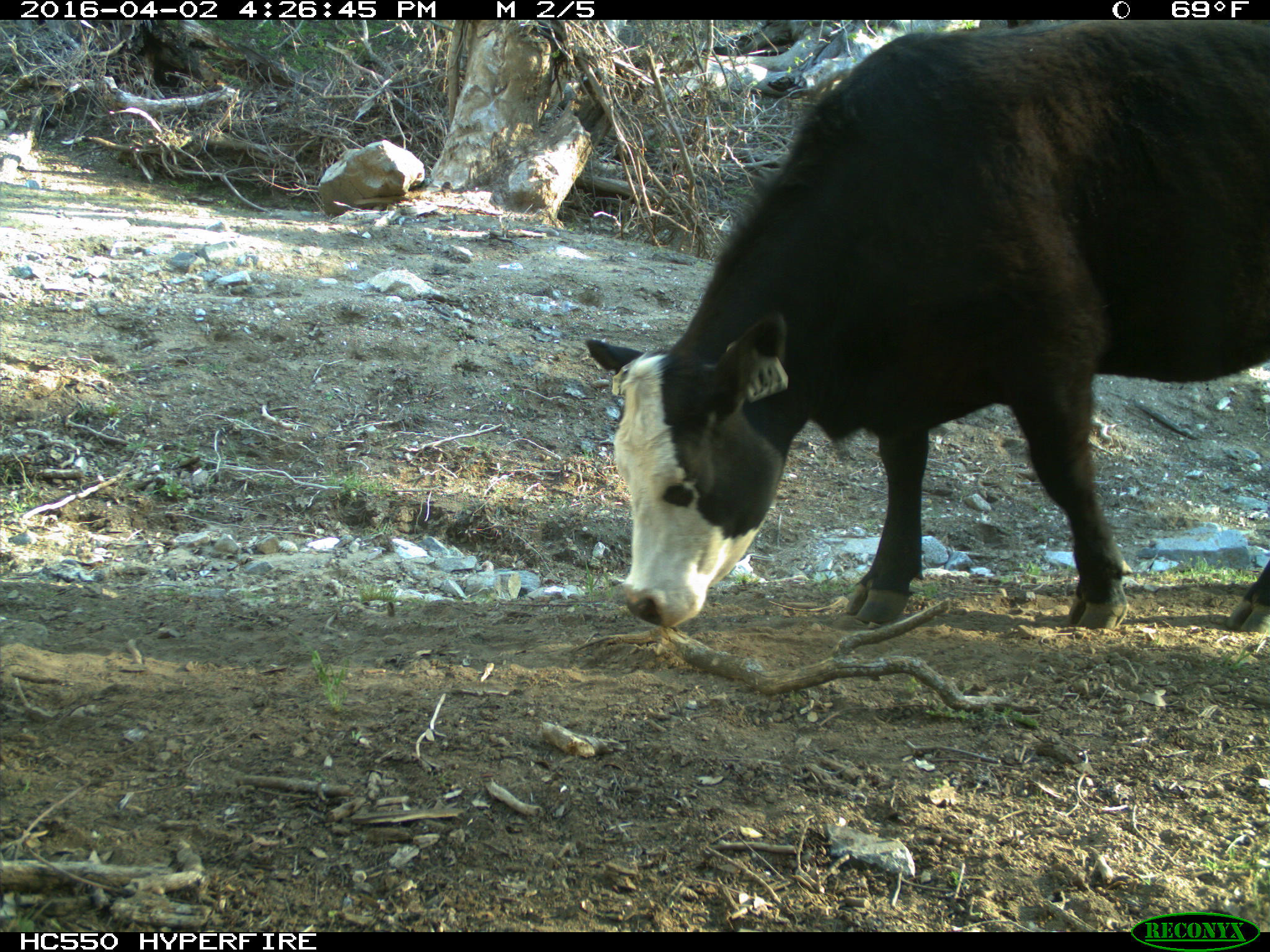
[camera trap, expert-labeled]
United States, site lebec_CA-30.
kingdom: Animalia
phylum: Chordata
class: Mammalia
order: Artiodactyla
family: Bovidae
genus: Bos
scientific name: Bos taurus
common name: domestic cow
Bos taurus (domestic cow).